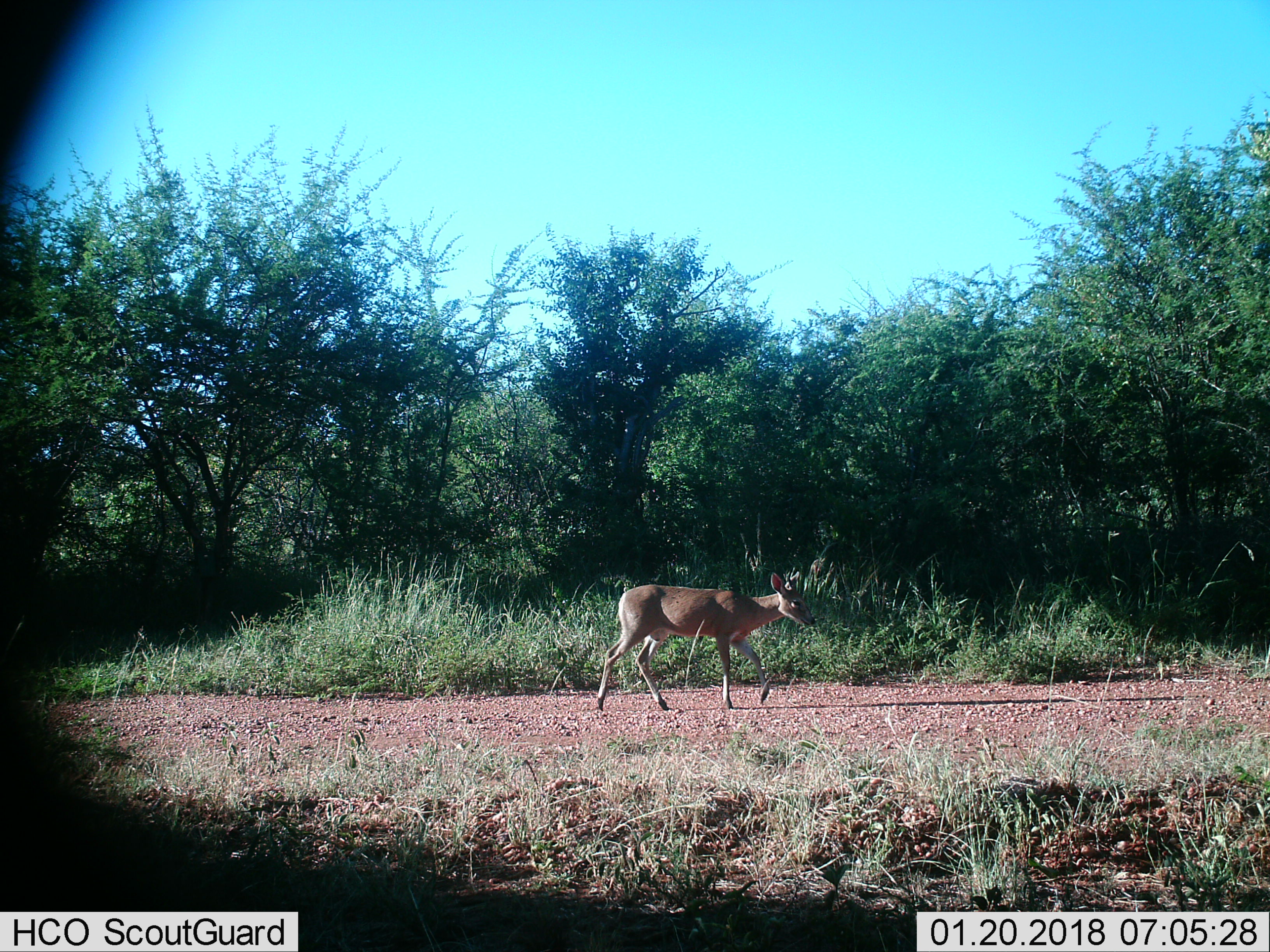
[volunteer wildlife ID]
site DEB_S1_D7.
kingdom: Animalia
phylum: Chordata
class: Mammalia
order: Artiodactyla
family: Bovidae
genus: Sylvicapra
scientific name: Sylvicapra grimmia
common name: common duiker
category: duikercommongrey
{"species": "duikercommongrey (common duiker) (Sylvicapra grimmia)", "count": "1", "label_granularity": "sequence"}